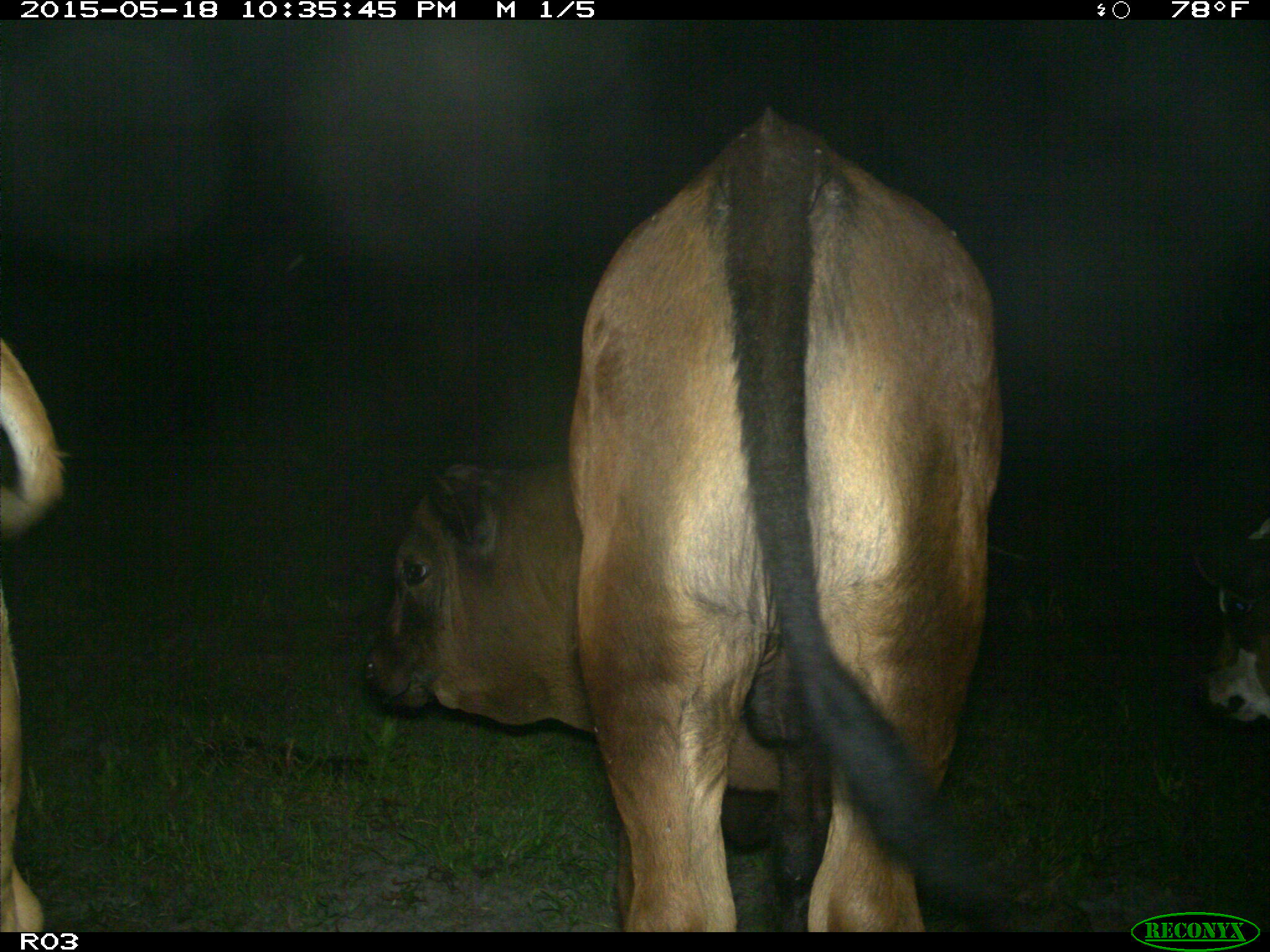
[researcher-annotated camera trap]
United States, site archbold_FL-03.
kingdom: Animalia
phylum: Chordata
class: Mammalia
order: Artiodactyla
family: Bovidae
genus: Bos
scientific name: Bos taurus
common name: domestic cow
Bos taurus (domestic cow).